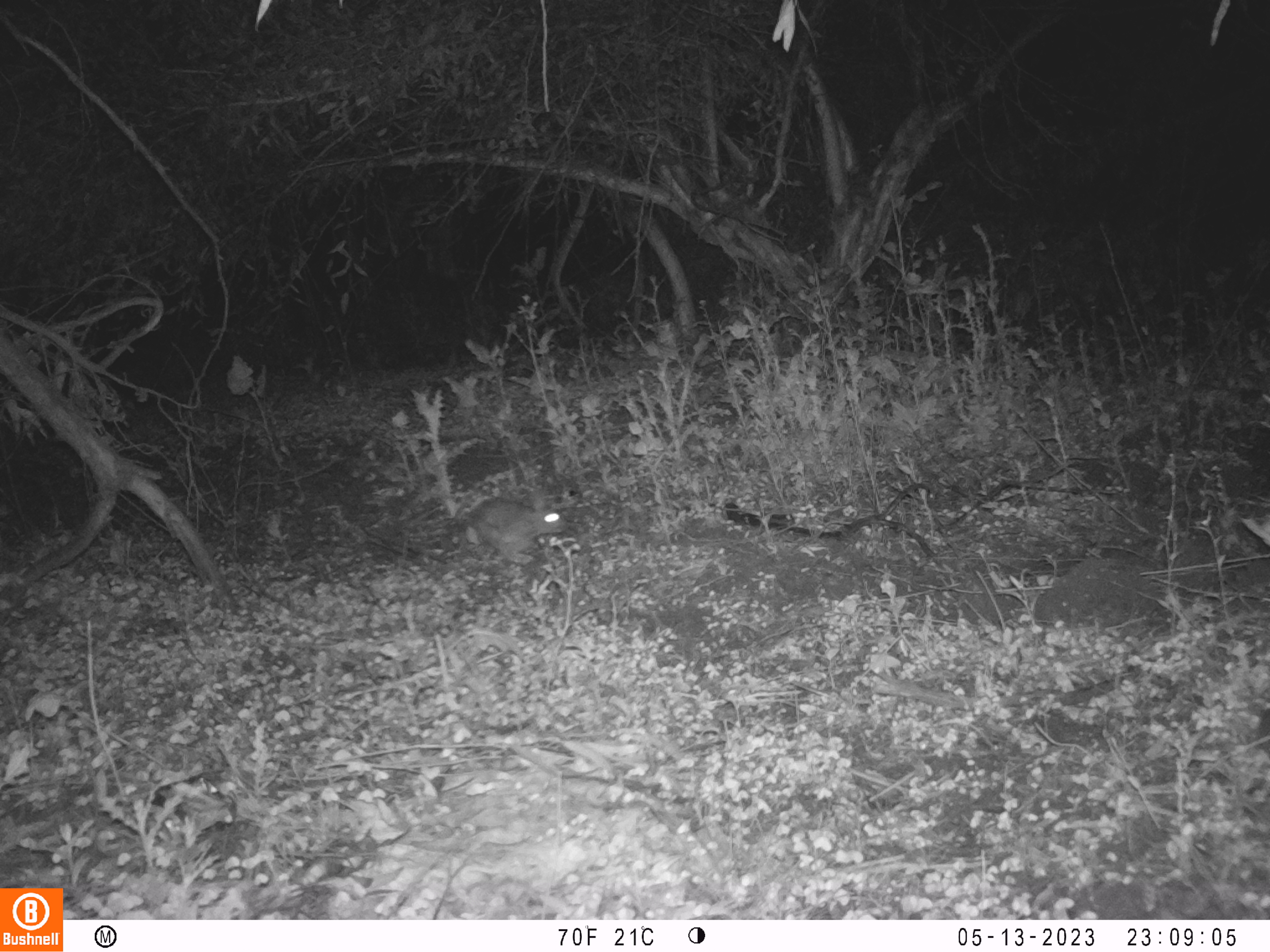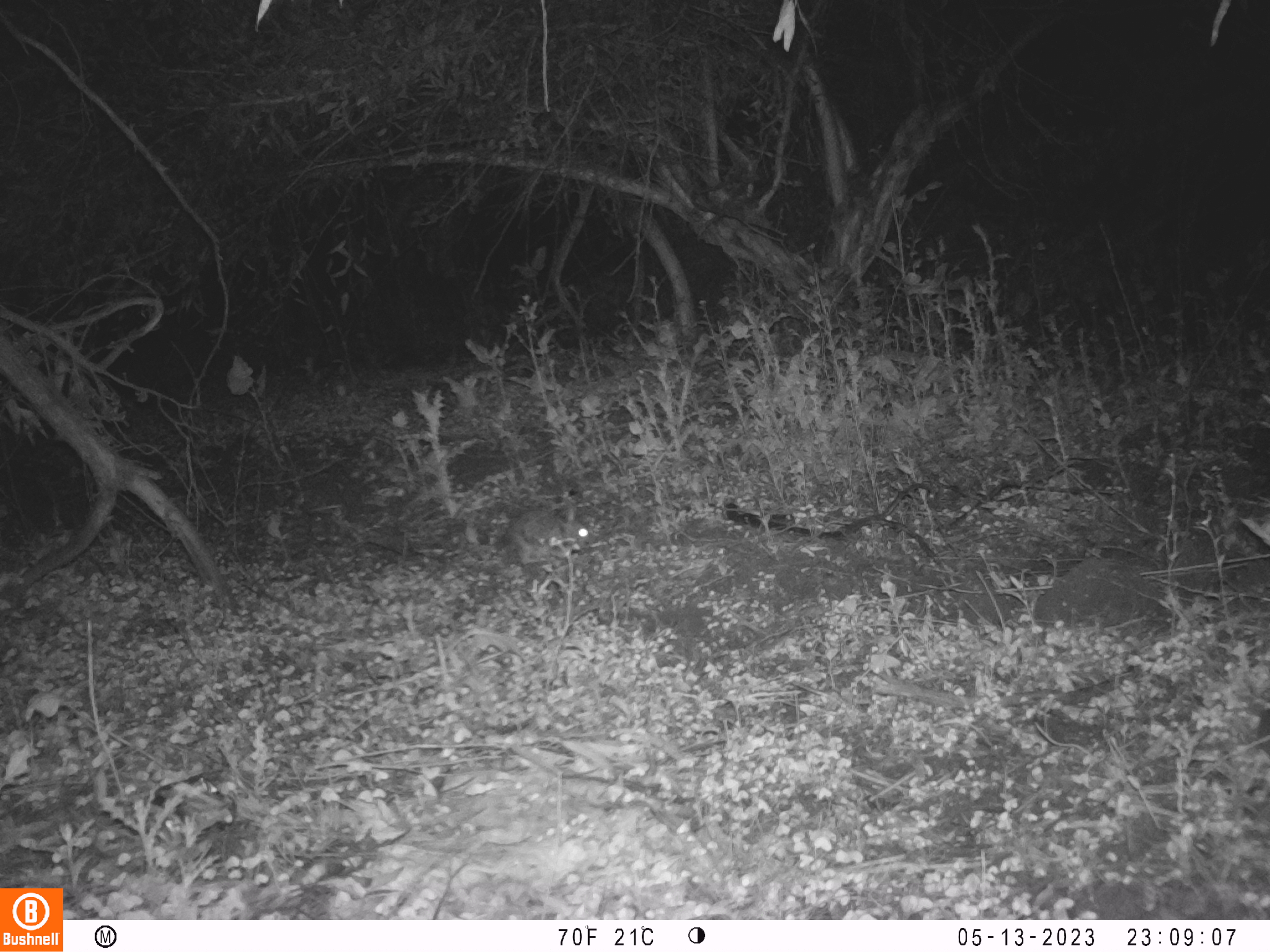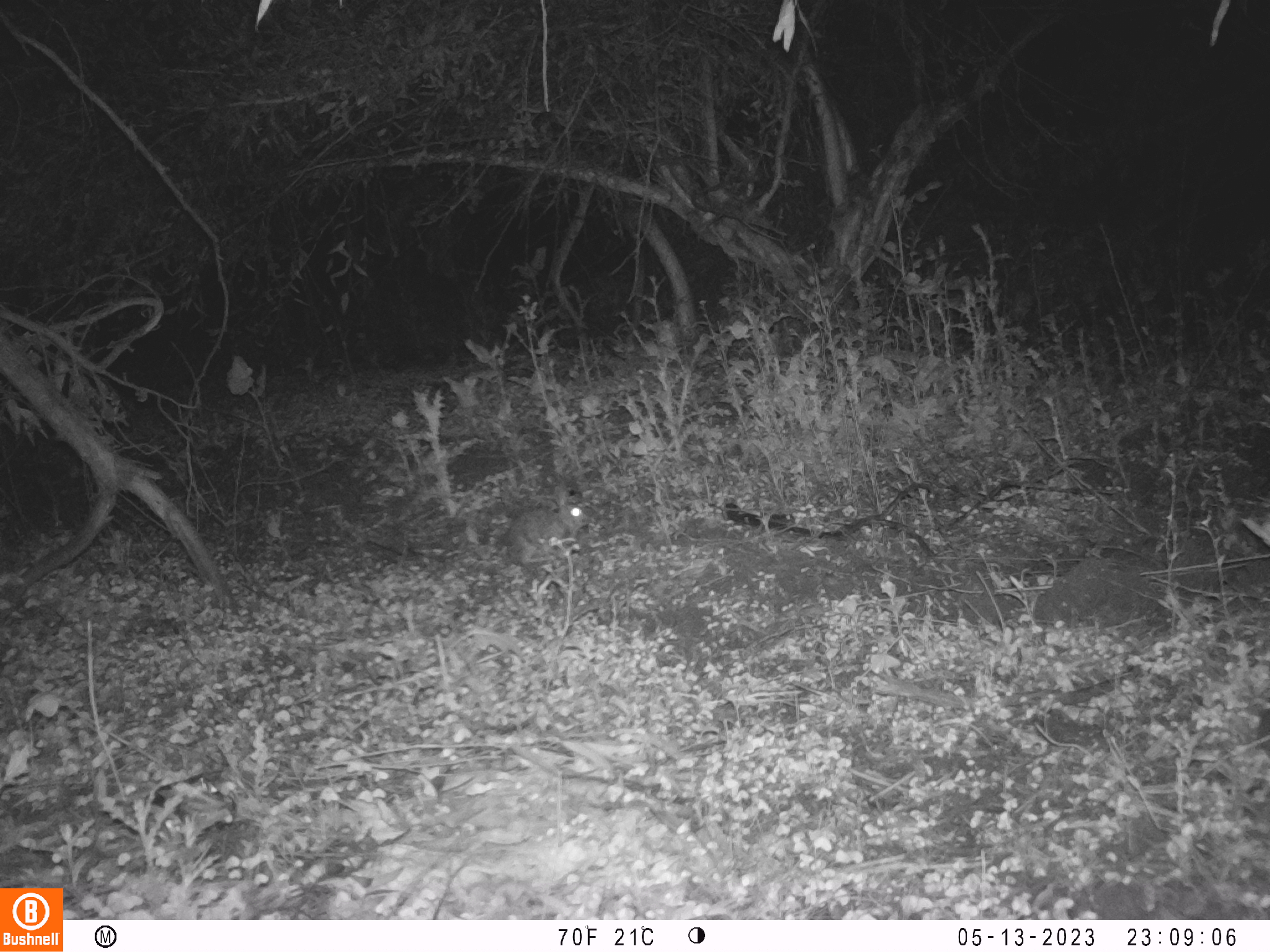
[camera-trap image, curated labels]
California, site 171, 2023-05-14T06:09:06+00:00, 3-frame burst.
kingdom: Animalia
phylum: Chordata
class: Mammalia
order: Lagomorpha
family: Leporidae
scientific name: Leporidae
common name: rabbit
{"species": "rabbit (Leporidae)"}